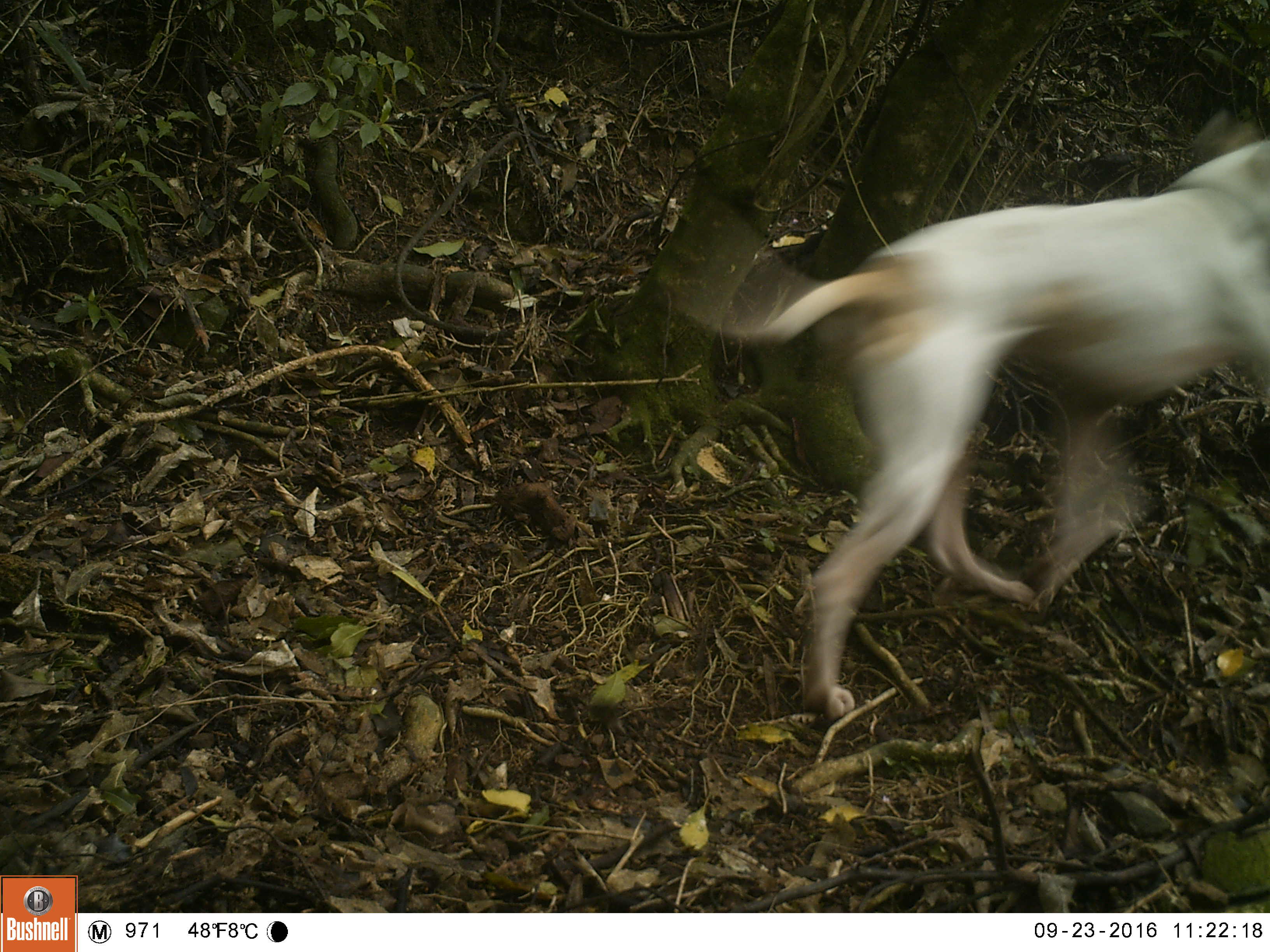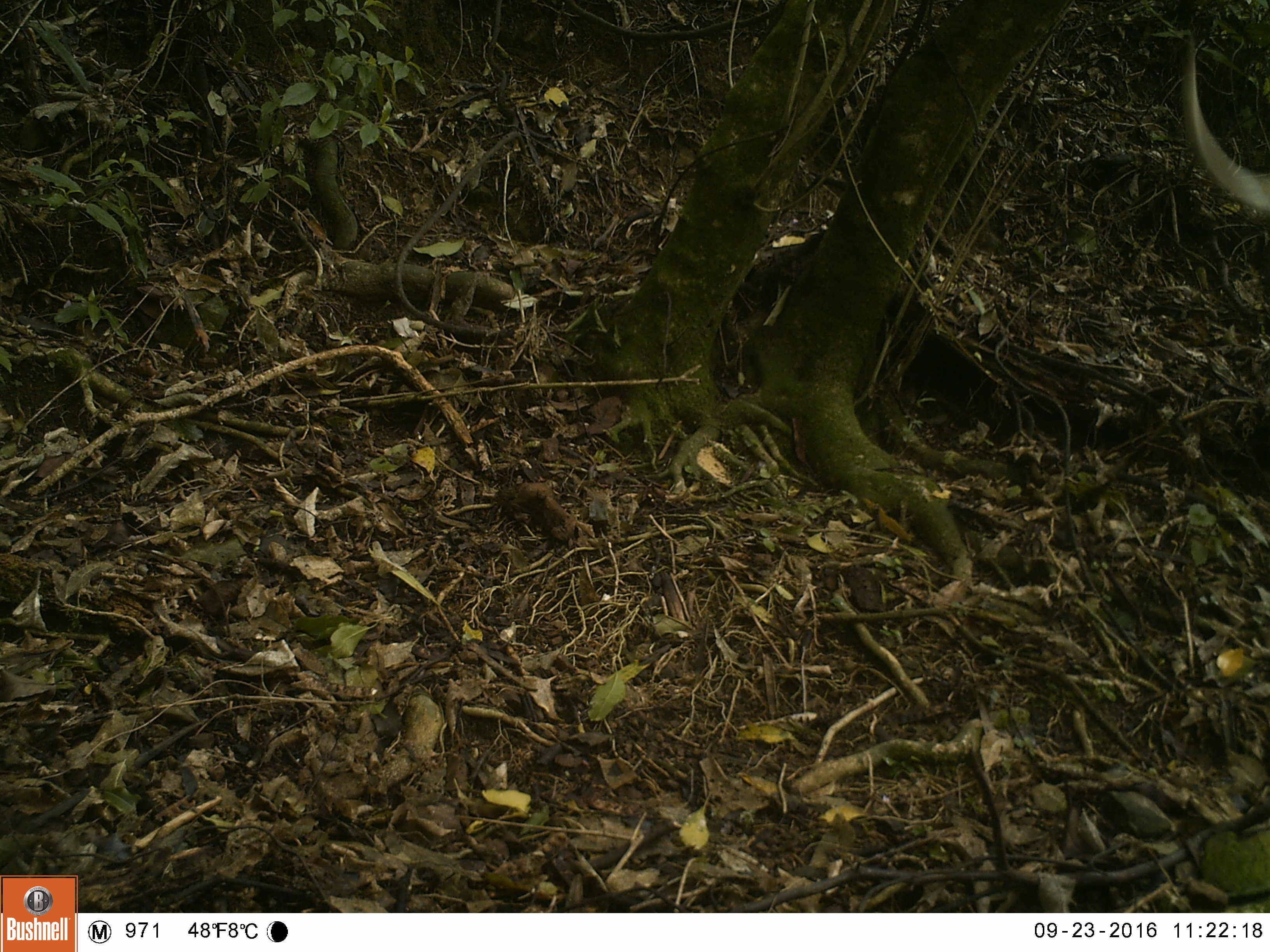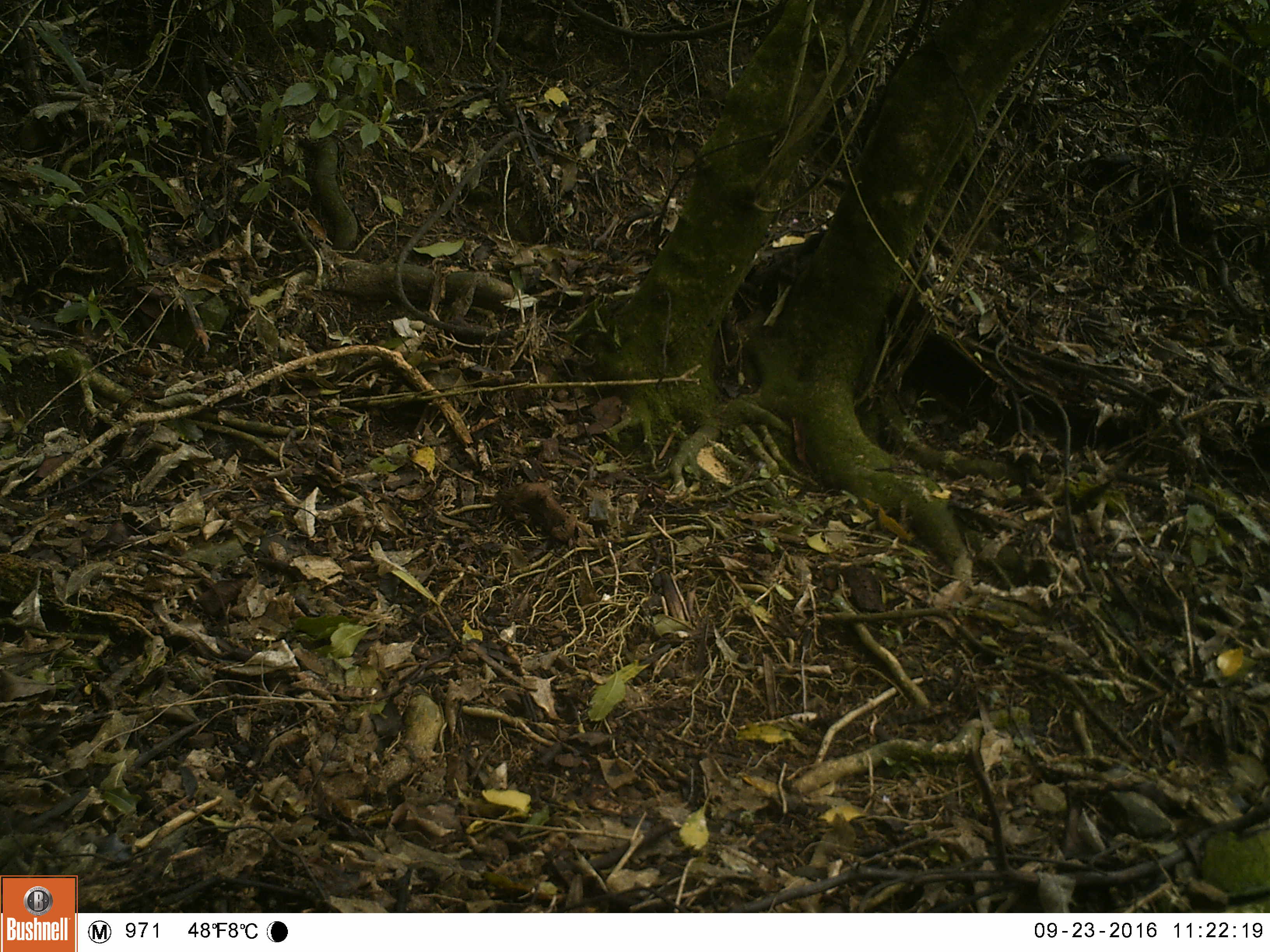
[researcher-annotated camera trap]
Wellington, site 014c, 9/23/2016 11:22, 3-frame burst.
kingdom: Animalia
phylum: Chordata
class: Mammalia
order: Carnivora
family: Canidae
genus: Canis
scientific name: Canis familiaris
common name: dog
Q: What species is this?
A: Dog (Canis familiaris).